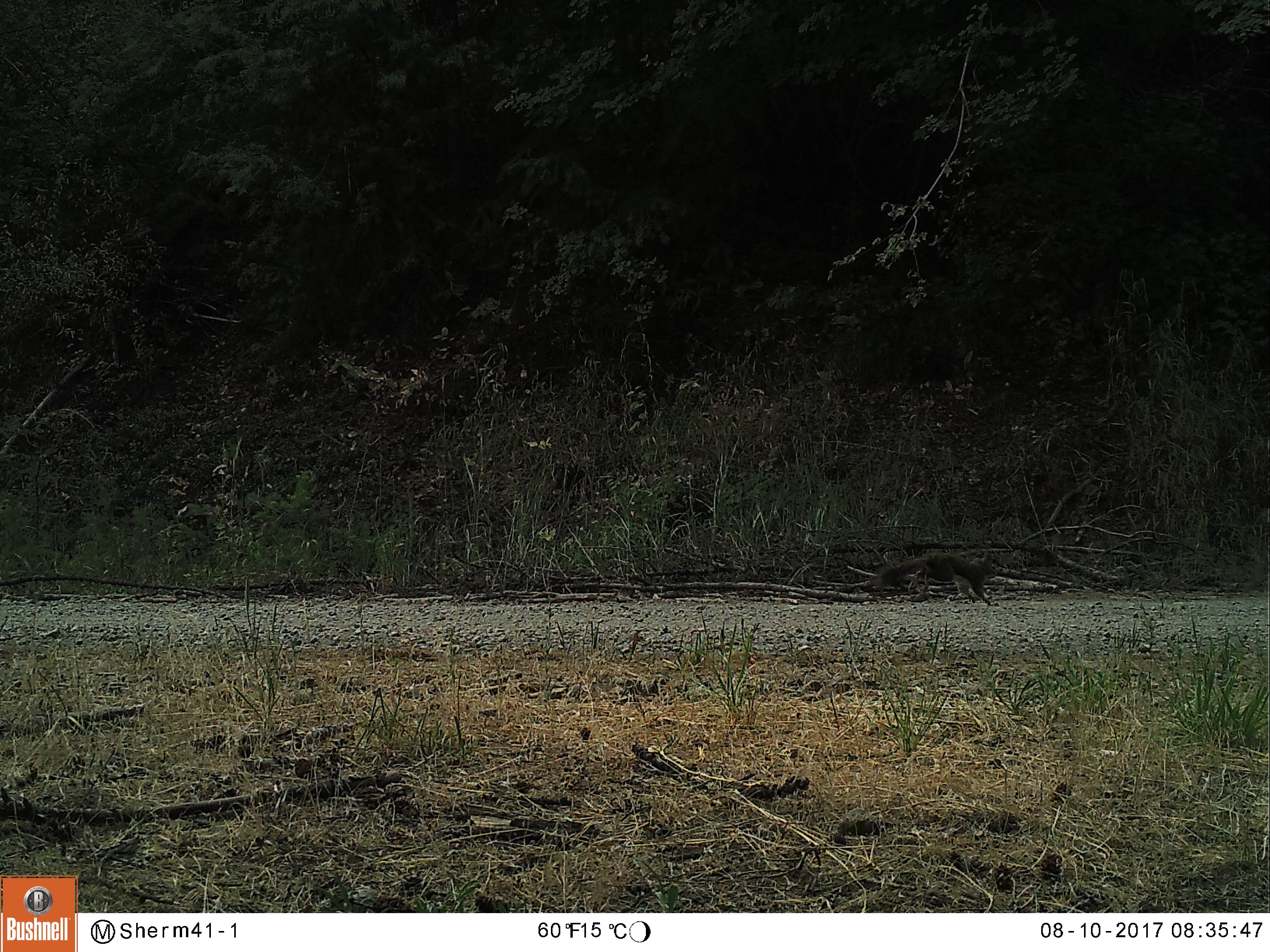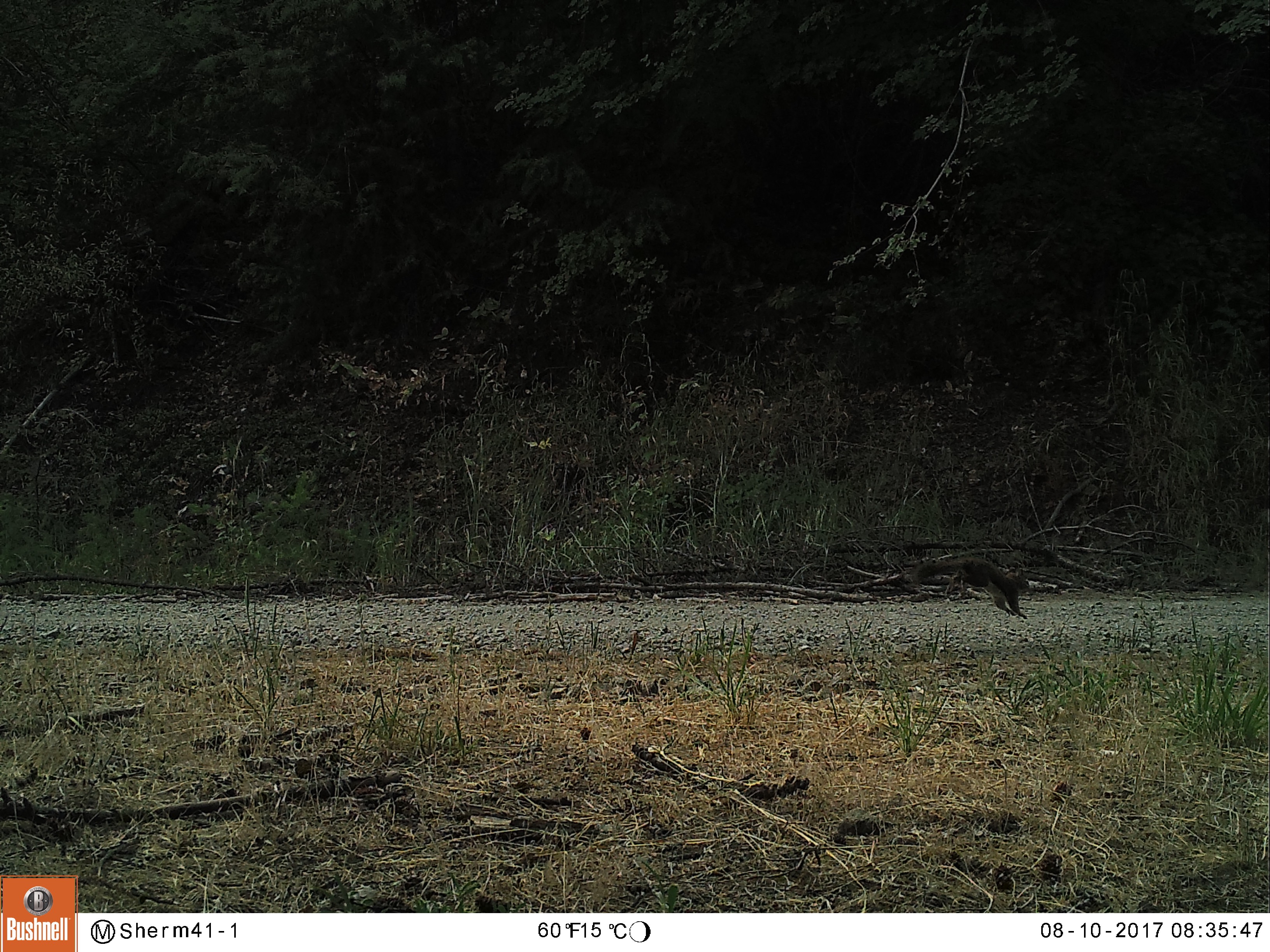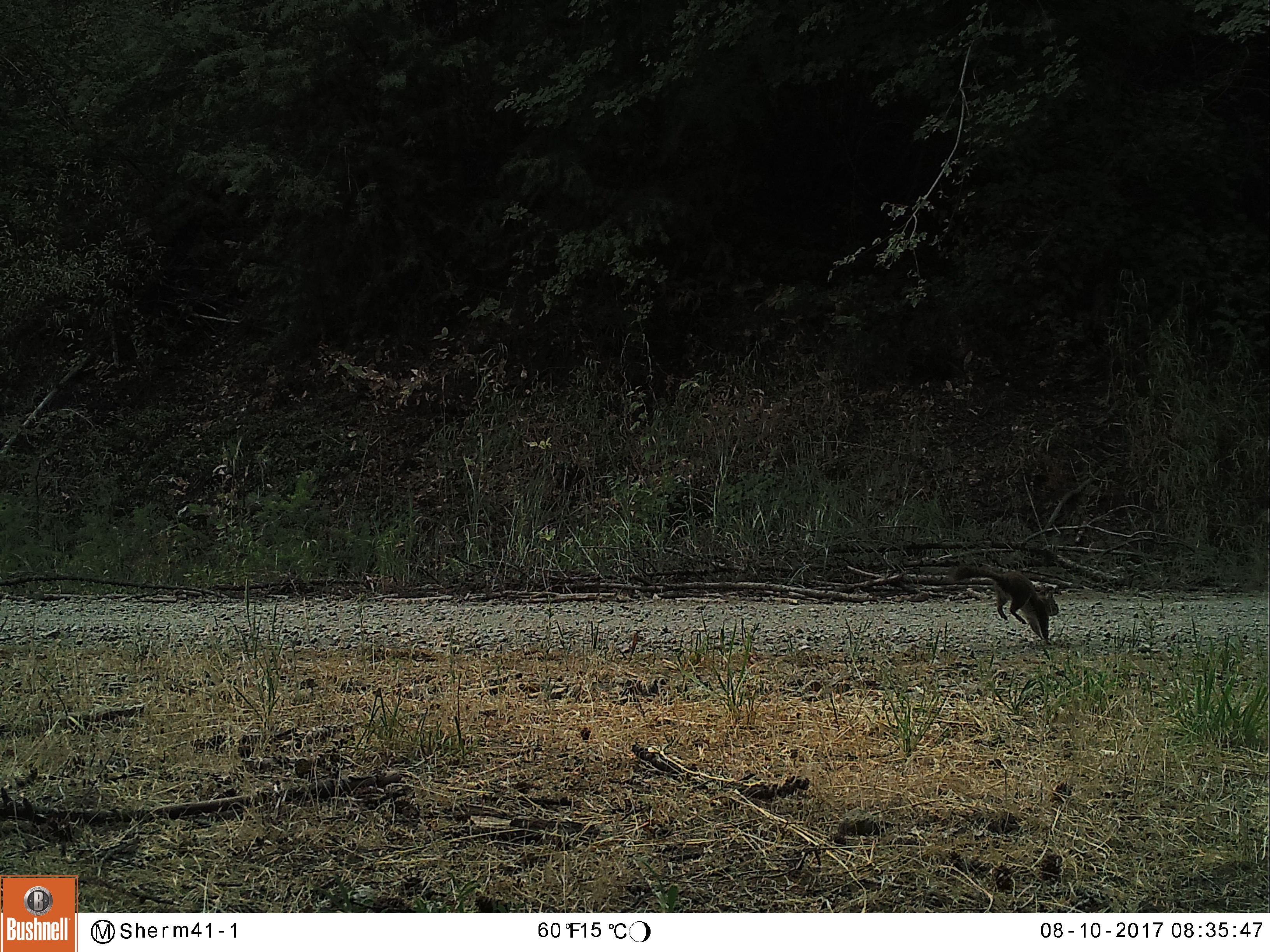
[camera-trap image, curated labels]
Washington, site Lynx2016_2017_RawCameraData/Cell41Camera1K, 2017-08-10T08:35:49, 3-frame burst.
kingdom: Animalia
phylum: Chordata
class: Mammalia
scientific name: Mammalia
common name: small mammal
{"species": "small mammal (Mammalia)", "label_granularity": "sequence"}